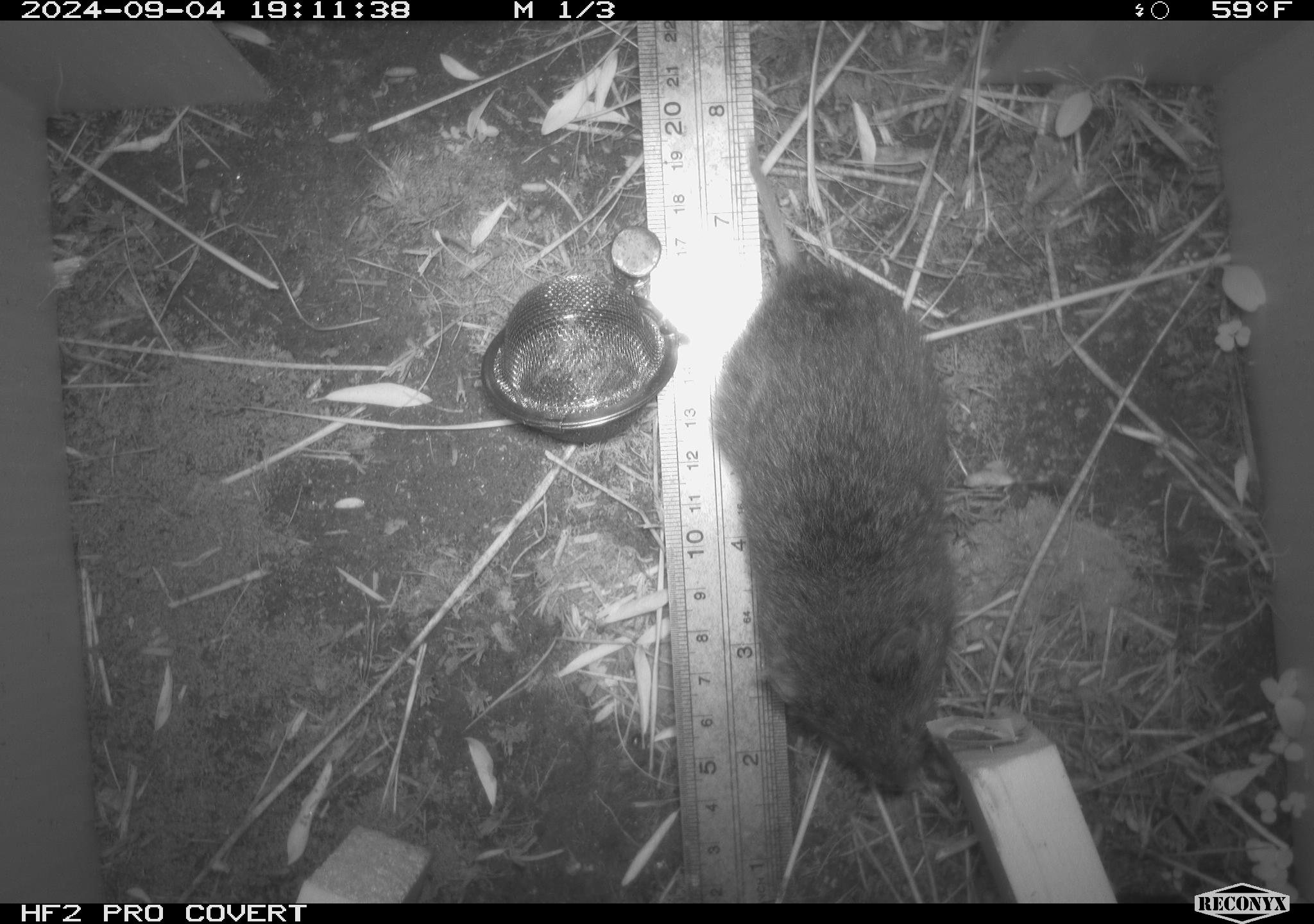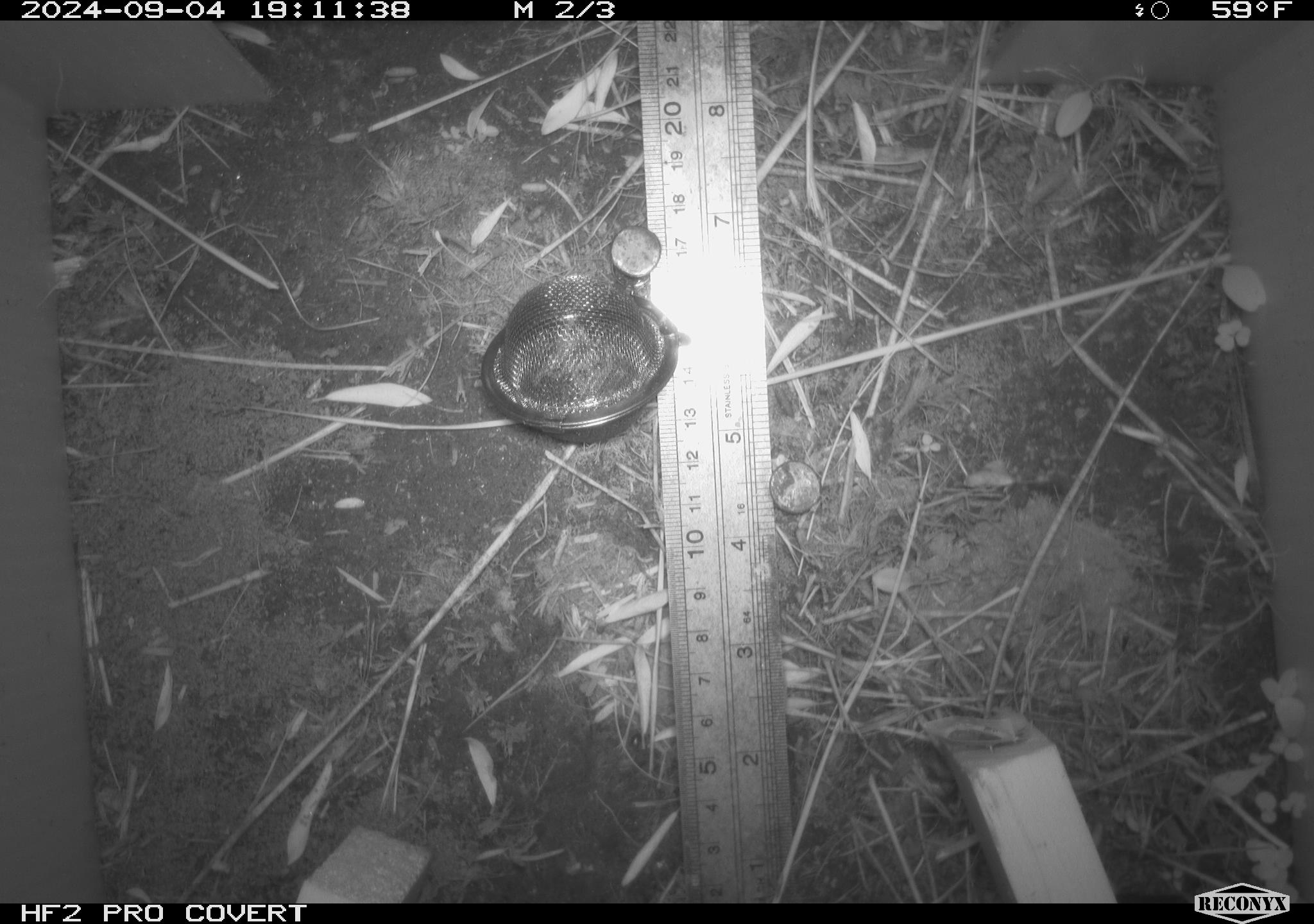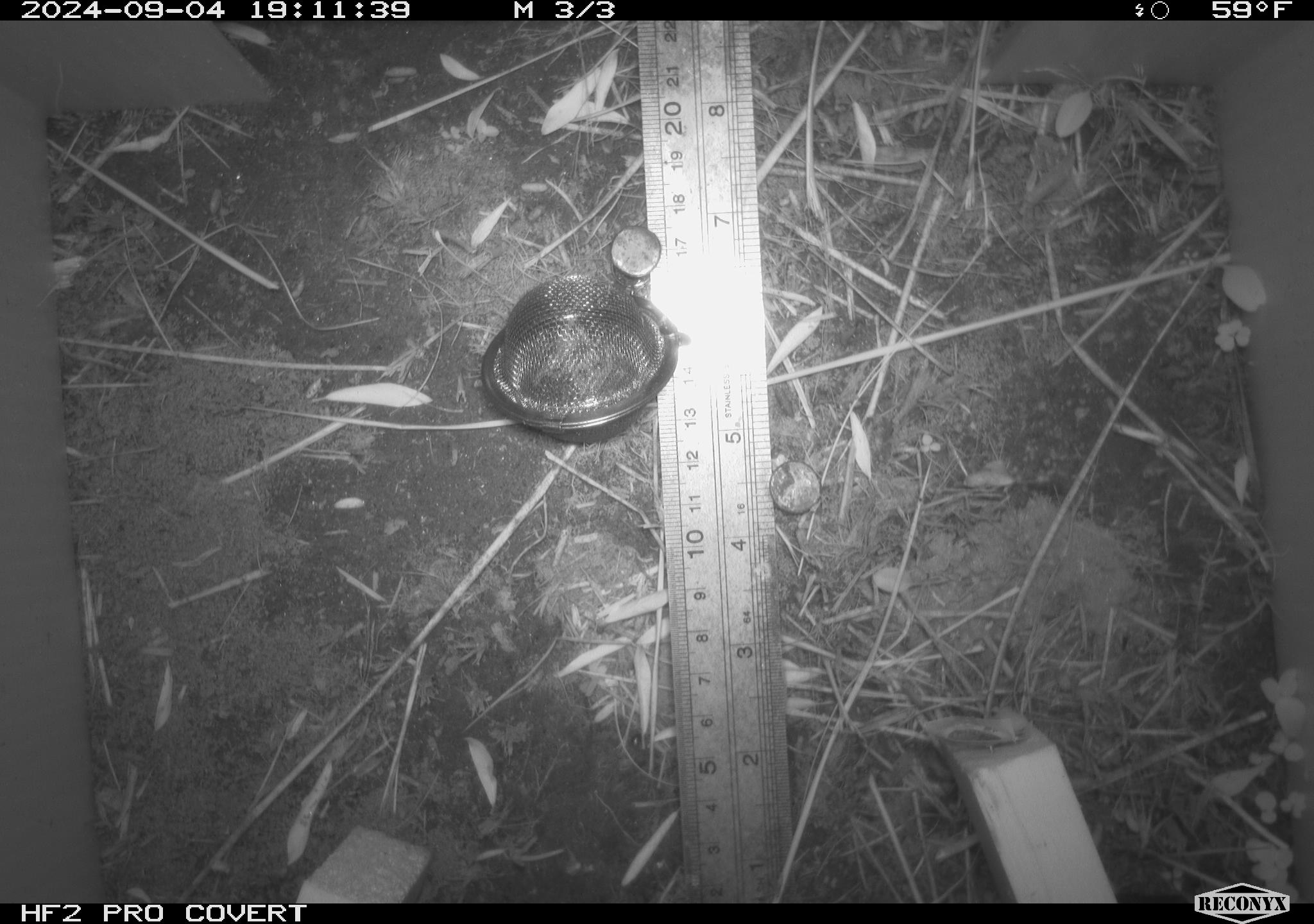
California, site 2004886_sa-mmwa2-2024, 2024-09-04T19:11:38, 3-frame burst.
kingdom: Animalia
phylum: Chordata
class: Mammalia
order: Rodentia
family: Cricetidae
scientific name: Arvicolinae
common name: voles, lemmings, and muskrats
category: arvicolinae subfamily